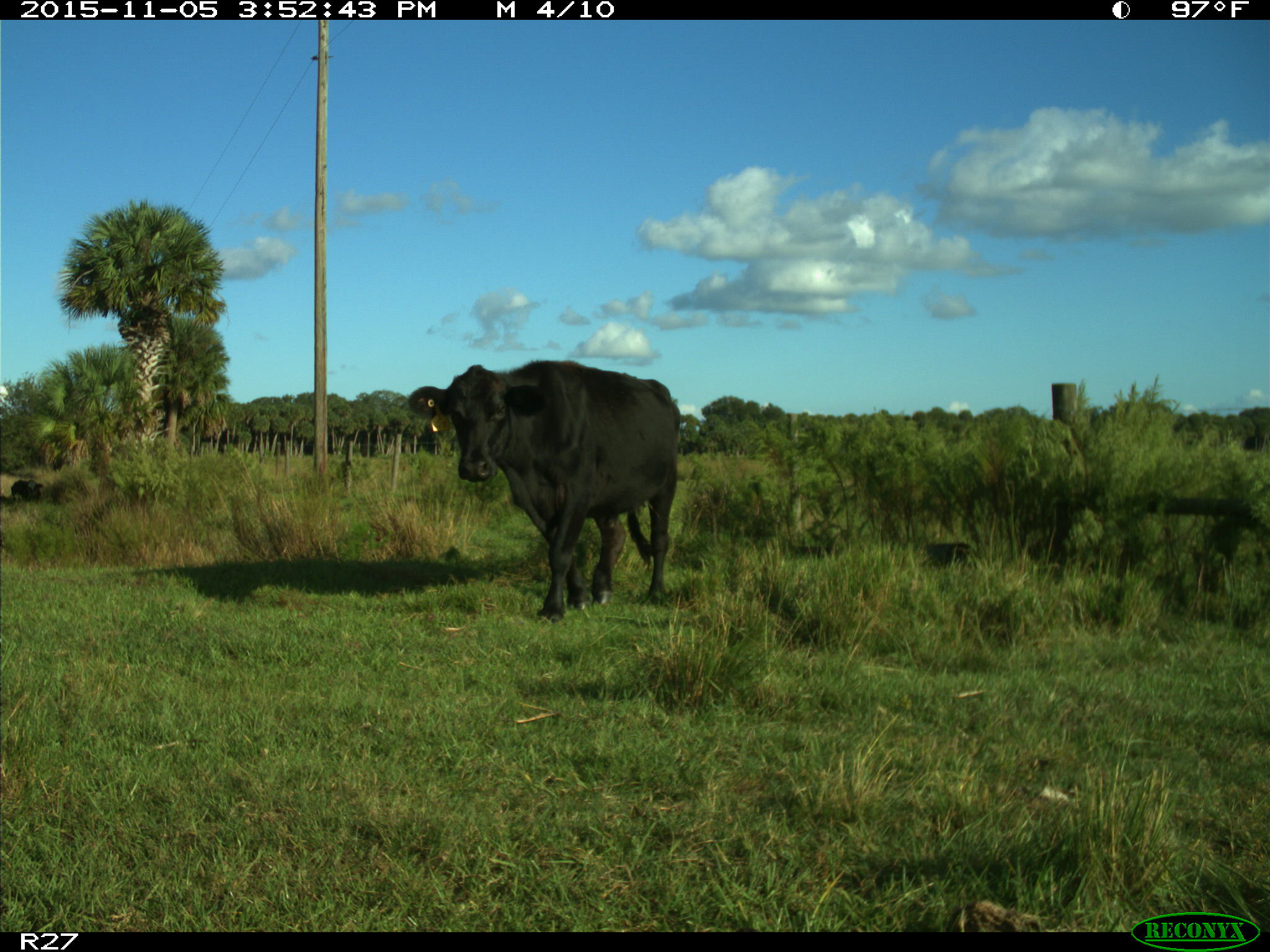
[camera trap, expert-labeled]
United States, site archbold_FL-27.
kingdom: Animalia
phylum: Chordata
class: Mammalia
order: Artiodactyla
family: Bovidae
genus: Bos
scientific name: Bos taurus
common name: domestic cow